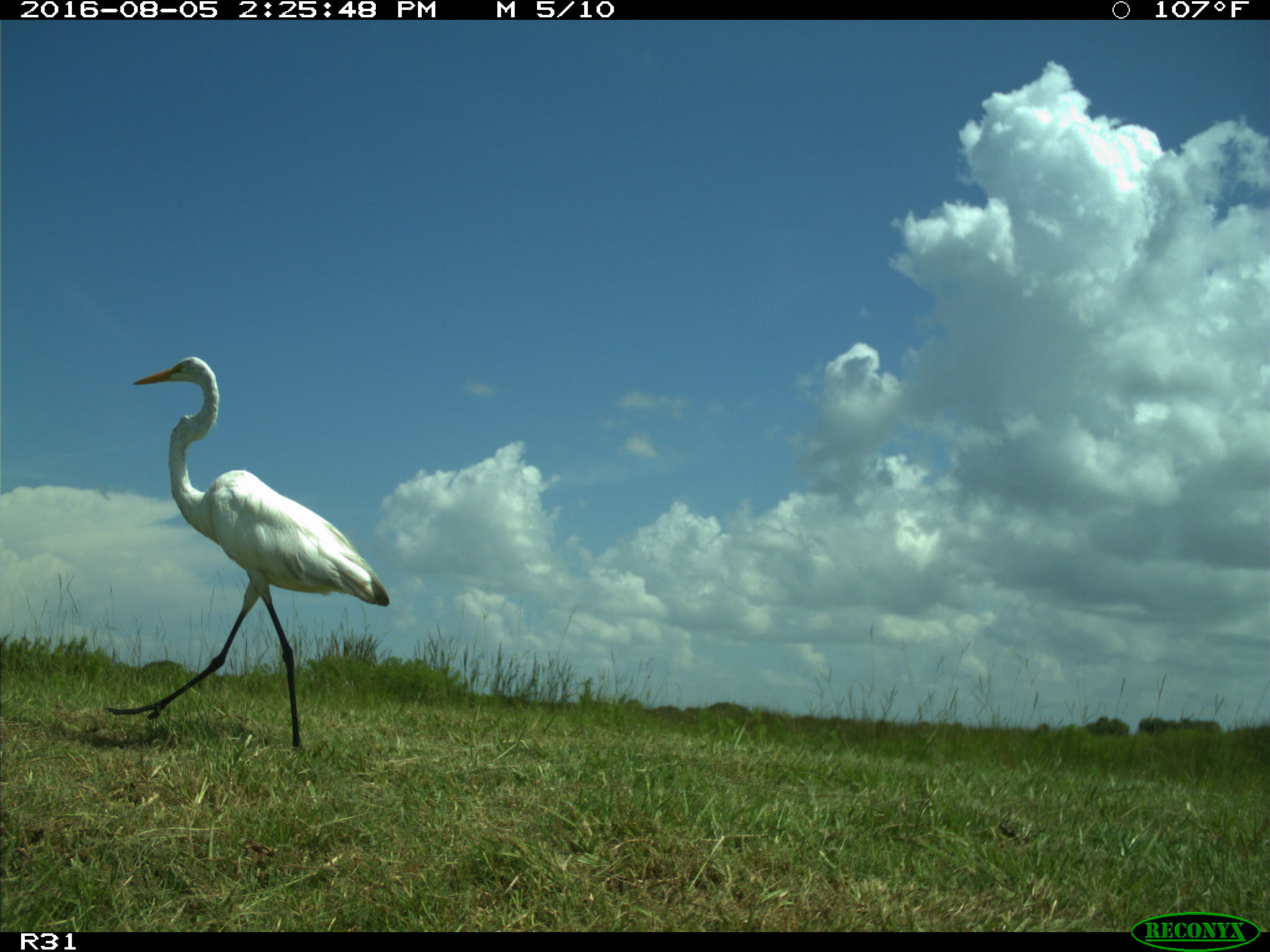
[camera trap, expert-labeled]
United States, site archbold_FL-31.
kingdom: Animalia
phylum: Chordata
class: Aves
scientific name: Aves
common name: birds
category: unidentified bird